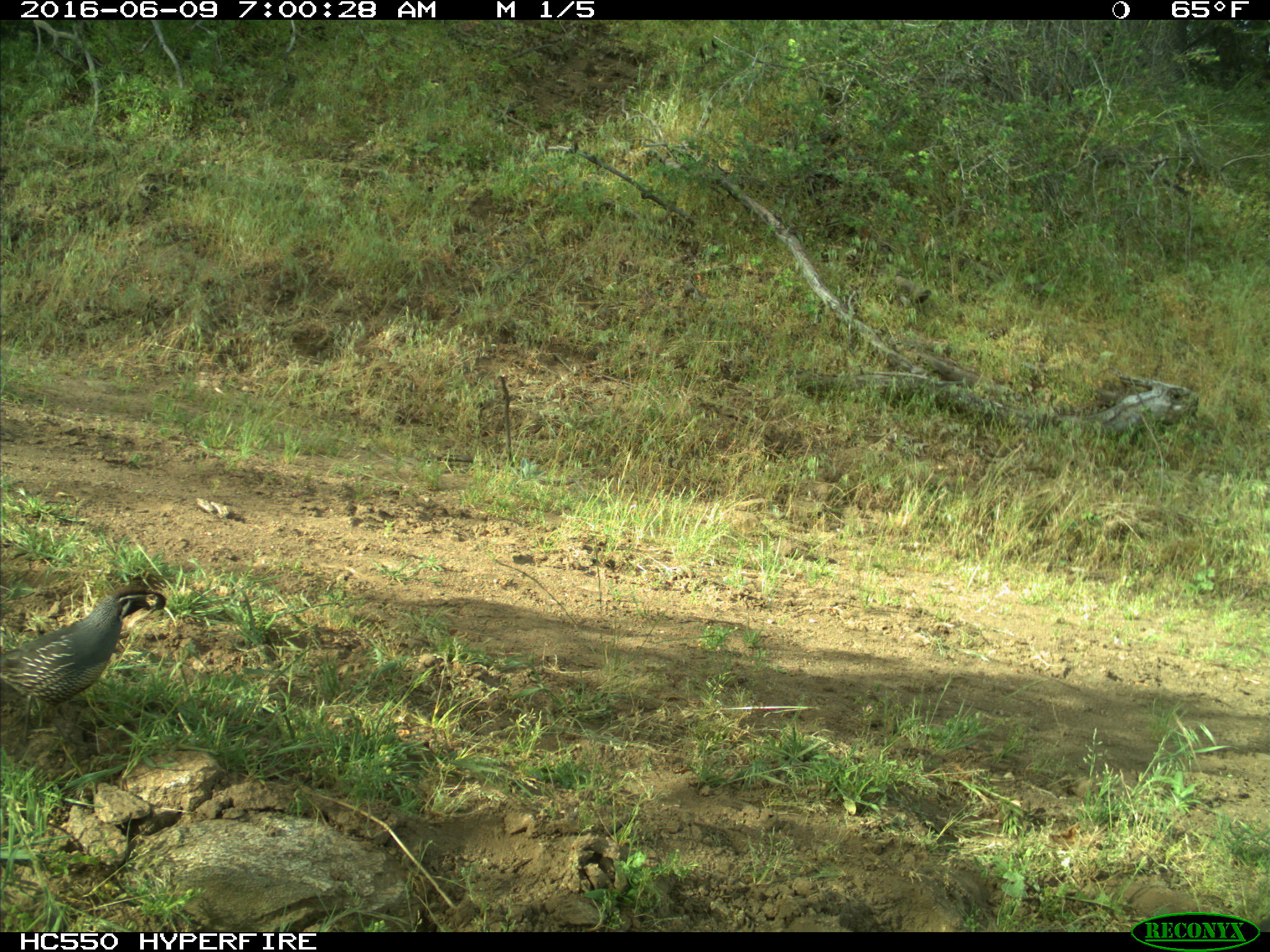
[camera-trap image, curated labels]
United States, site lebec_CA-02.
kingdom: Animalia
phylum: Chordata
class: Aves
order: Galliformes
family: Odontophoridae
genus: Callipepla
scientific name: Callipepla californica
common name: california quail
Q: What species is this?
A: Callipepla californica (california quail).